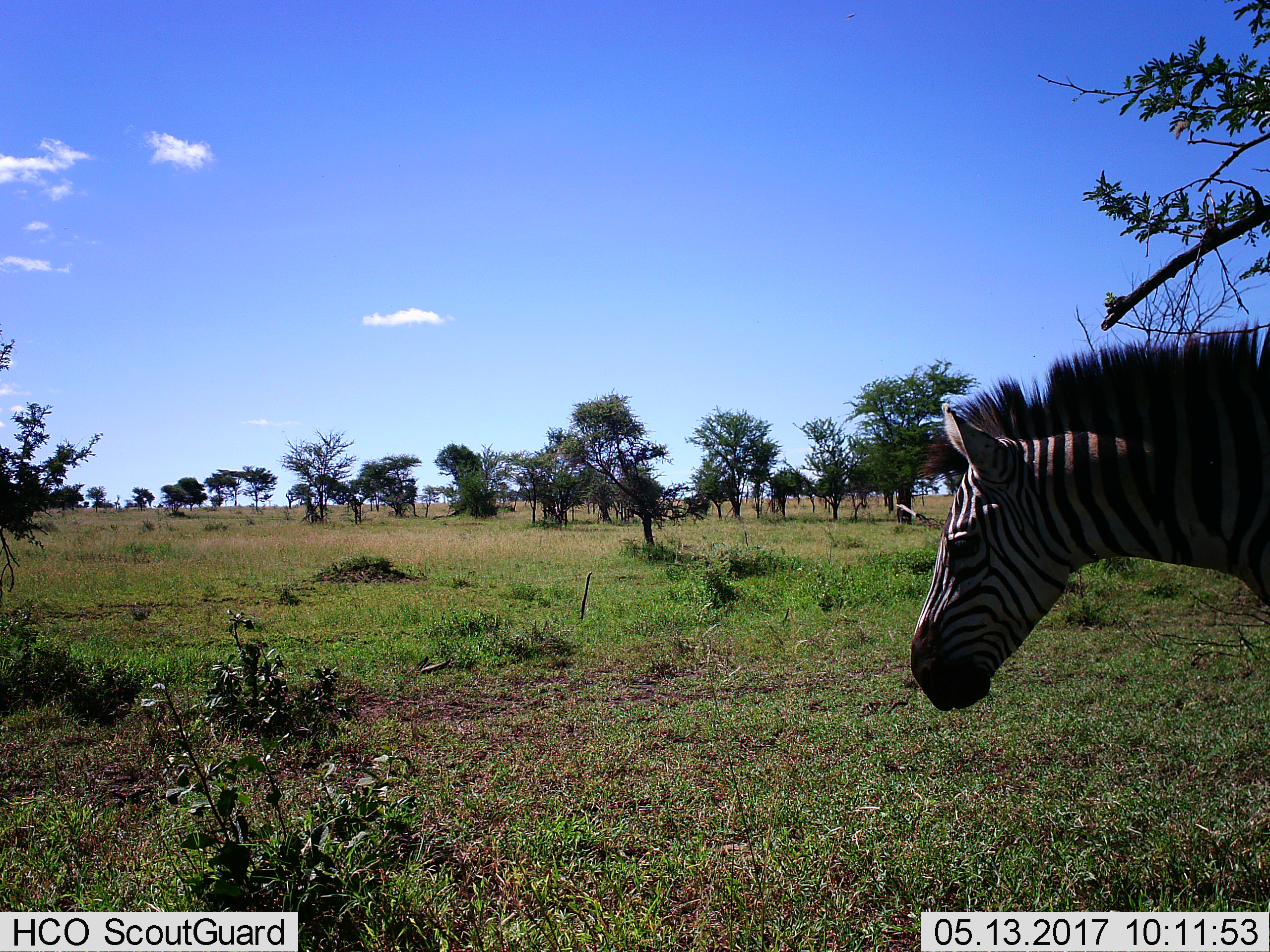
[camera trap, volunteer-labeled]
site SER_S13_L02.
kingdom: Animalia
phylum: Chordata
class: Mammalia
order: Perissodactyla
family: Equidae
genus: Equus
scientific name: Equus quagga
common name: plains zebra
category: zebraplains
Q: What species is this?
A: Zebraplains (plains zebra) (Equus quagga).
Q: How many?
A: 1.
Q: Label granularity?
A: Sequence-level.